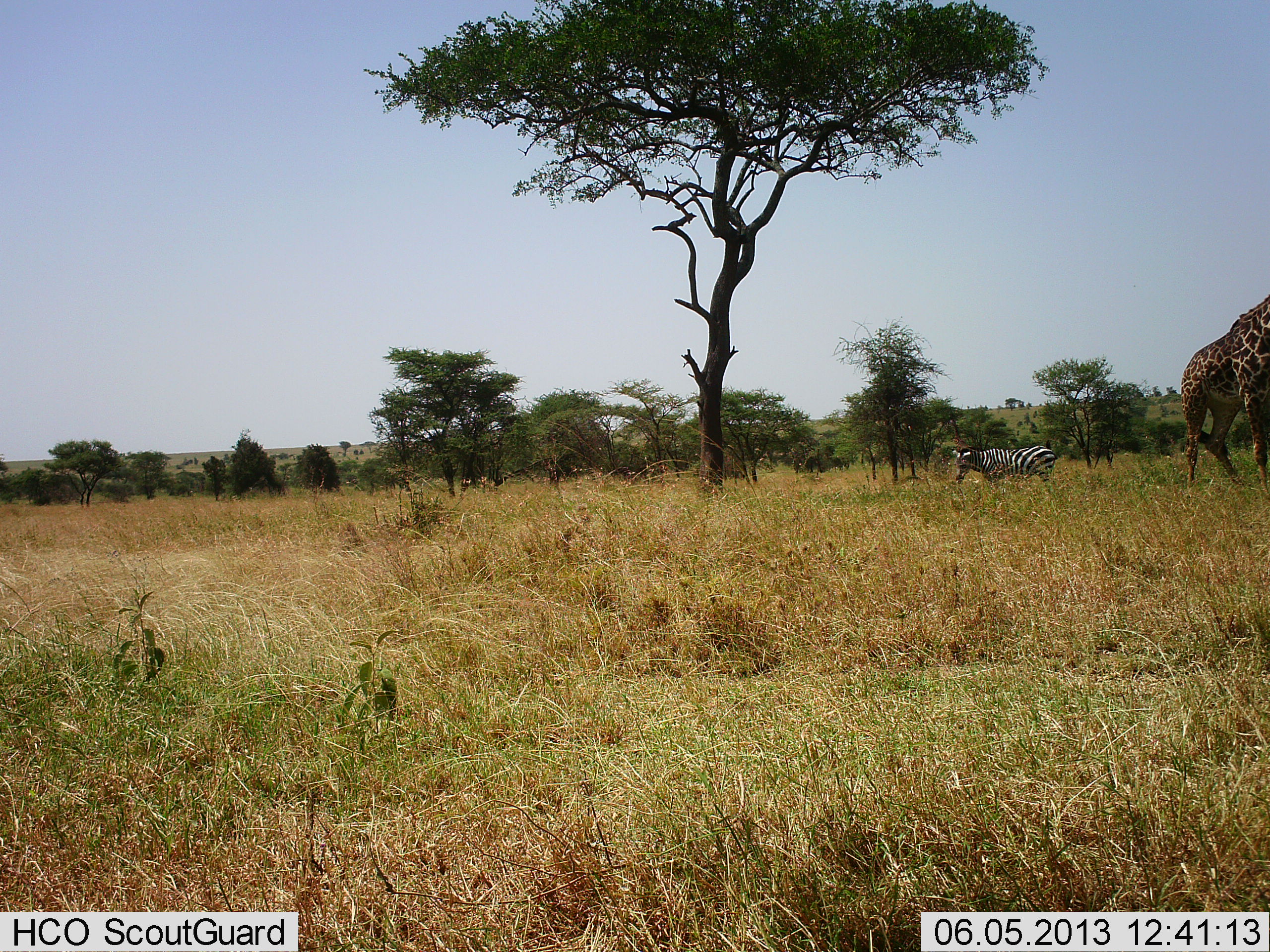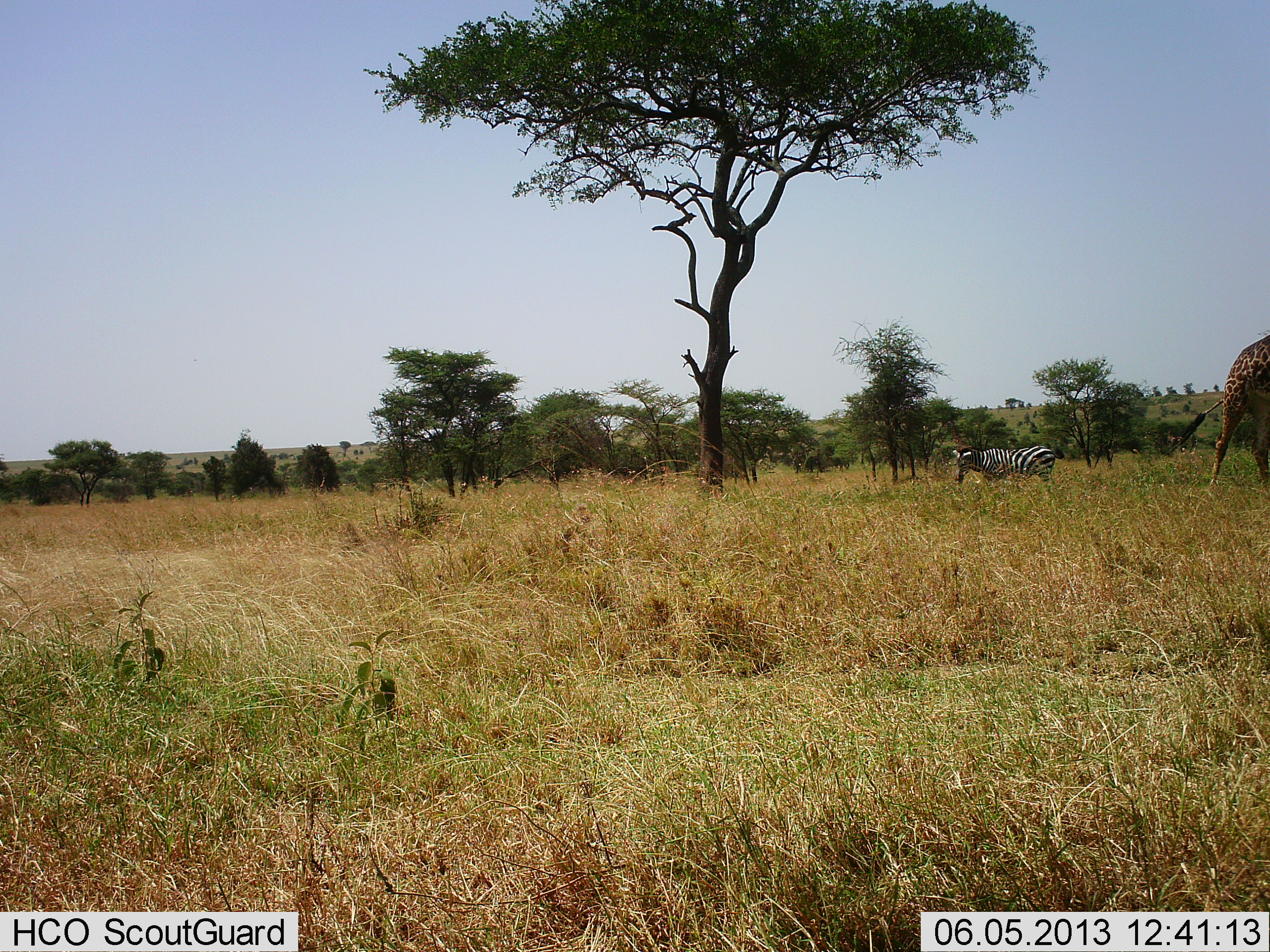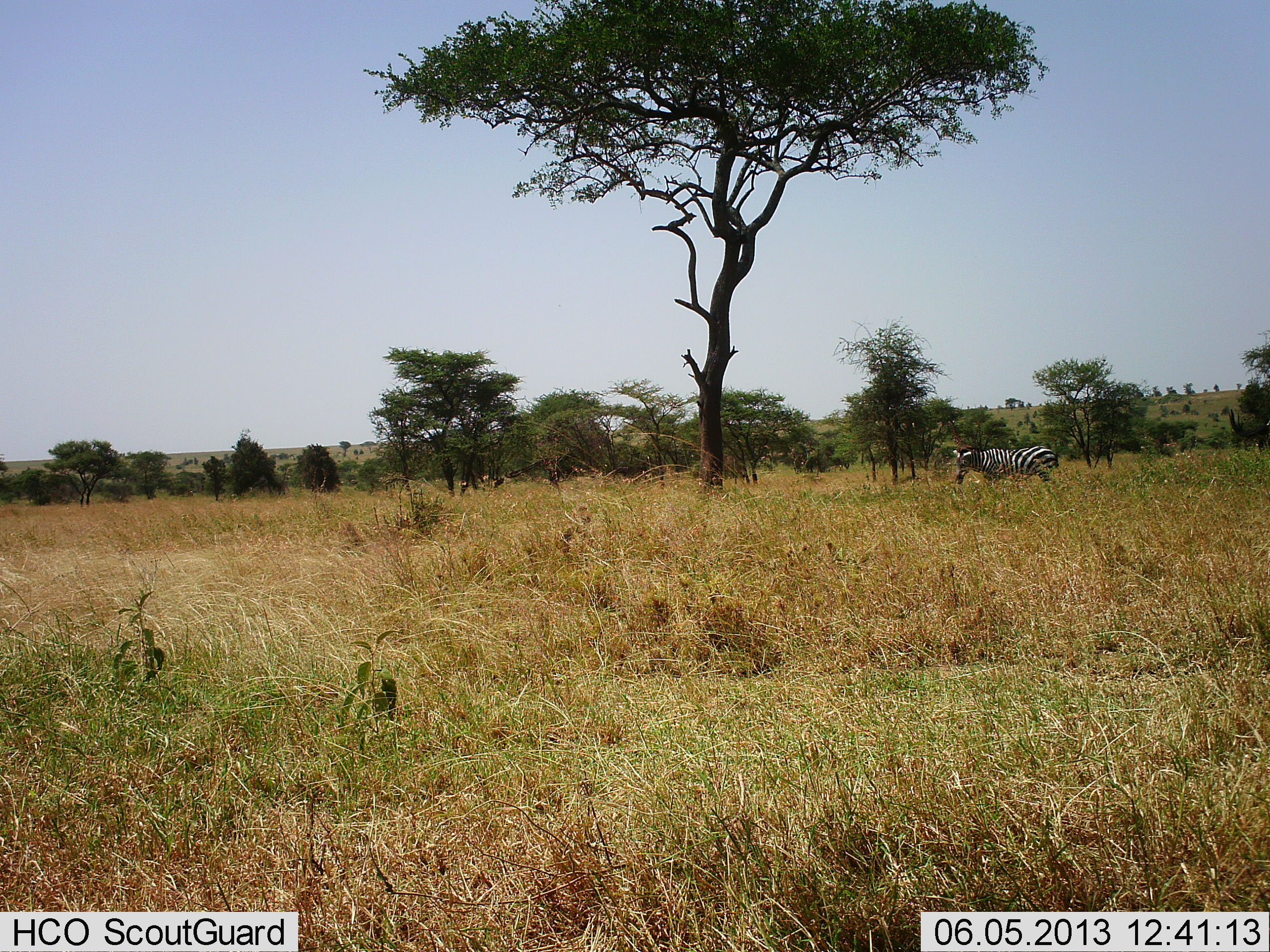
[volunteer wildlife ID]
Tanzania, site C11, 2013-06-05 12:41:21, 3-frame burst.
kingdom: Animalia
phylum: Chordata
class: Mammalia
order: Artiodactyla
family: Giraffidae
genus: Giraffa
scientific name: Giraffa camelopardalis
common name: giraffe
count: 1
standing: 18%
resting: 0%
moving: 91%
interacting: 0%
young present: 0%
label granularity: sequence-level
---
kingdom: Animalia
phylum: Chordata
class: Mammalia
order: Perissodactyla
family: Equidae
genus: Equus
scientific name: Equus quagga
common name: plains zebra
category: zebra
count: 1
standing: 90%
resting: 0%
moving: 0%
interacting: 0%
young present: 0%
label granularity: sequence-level